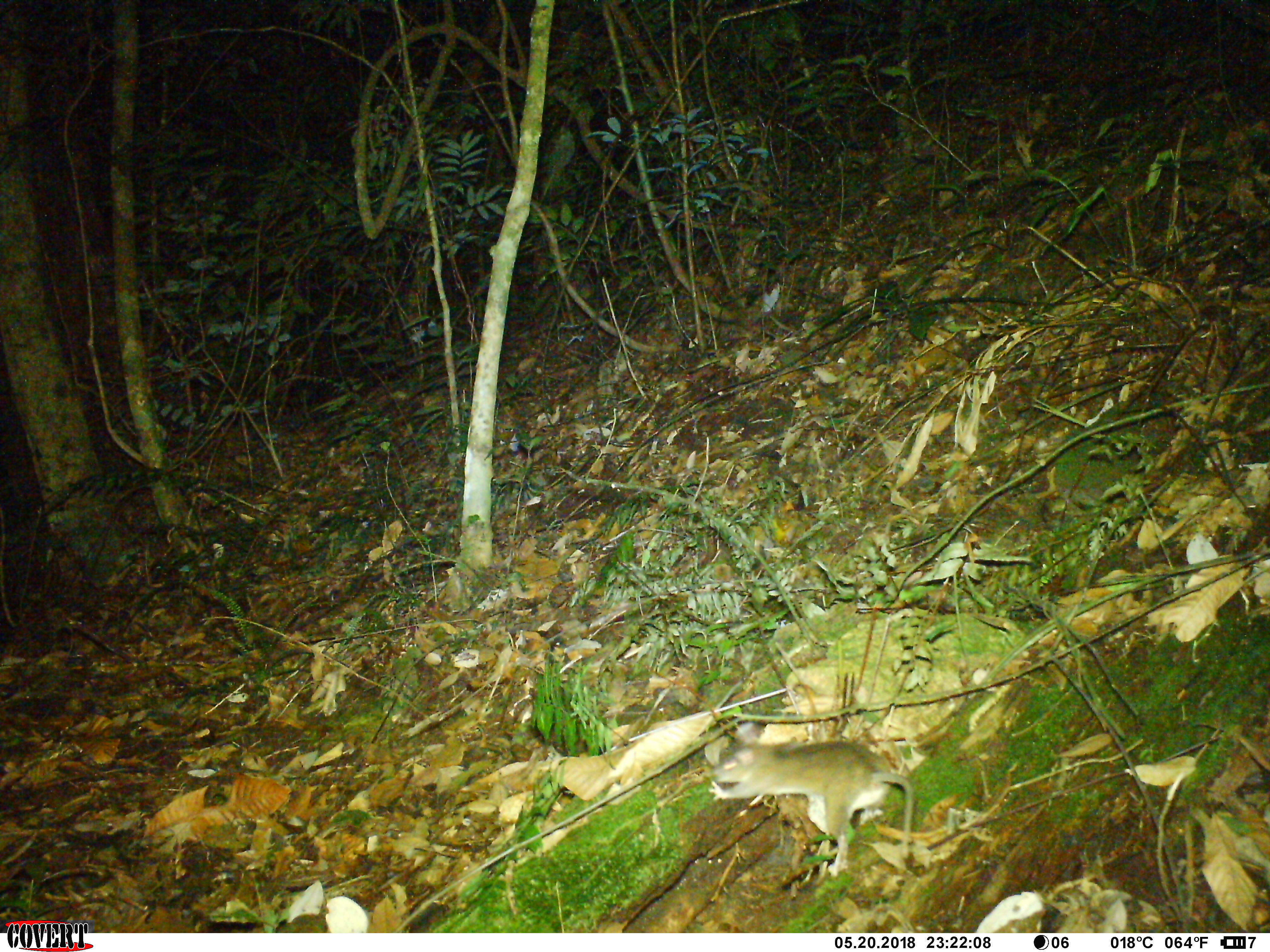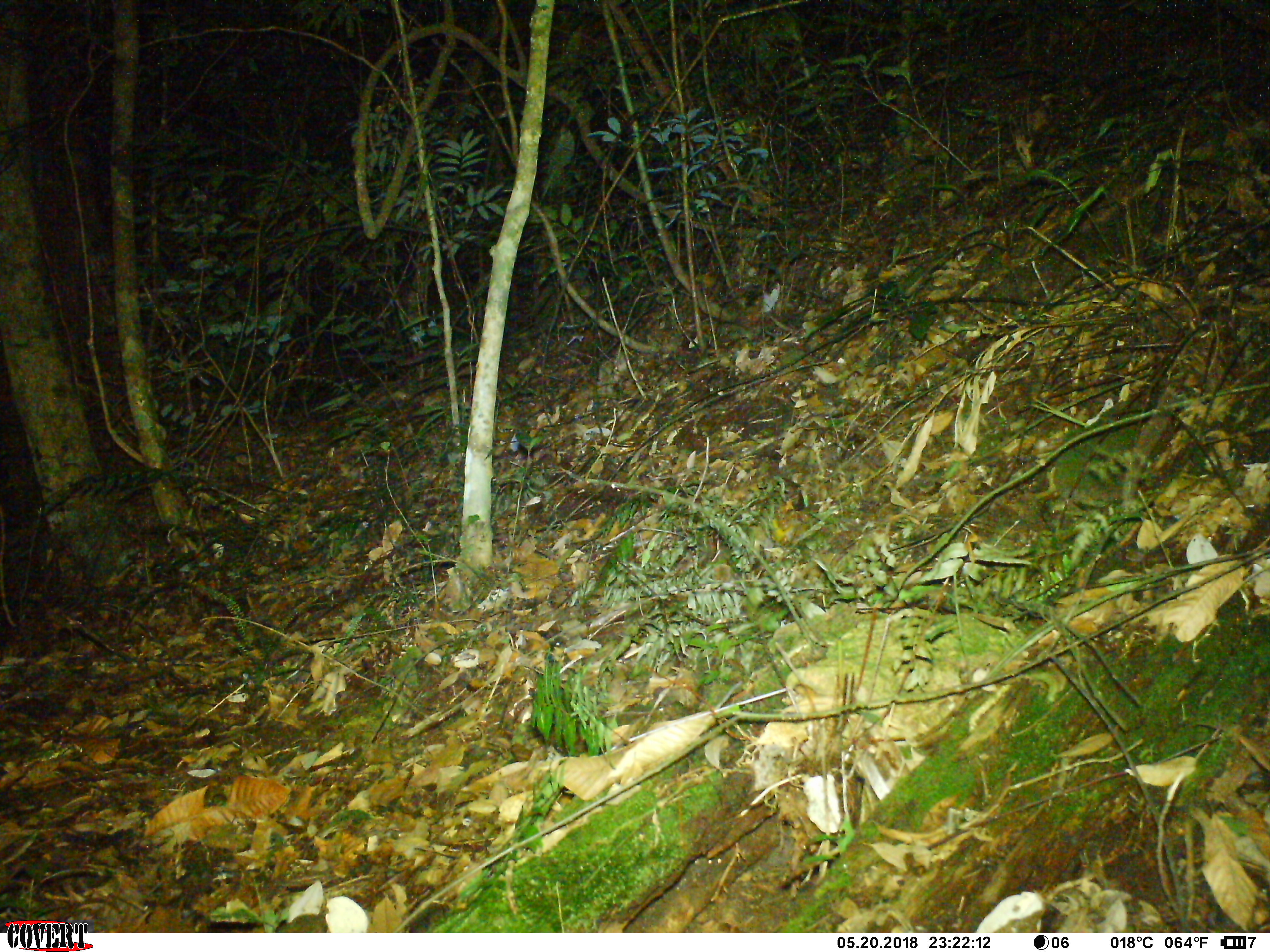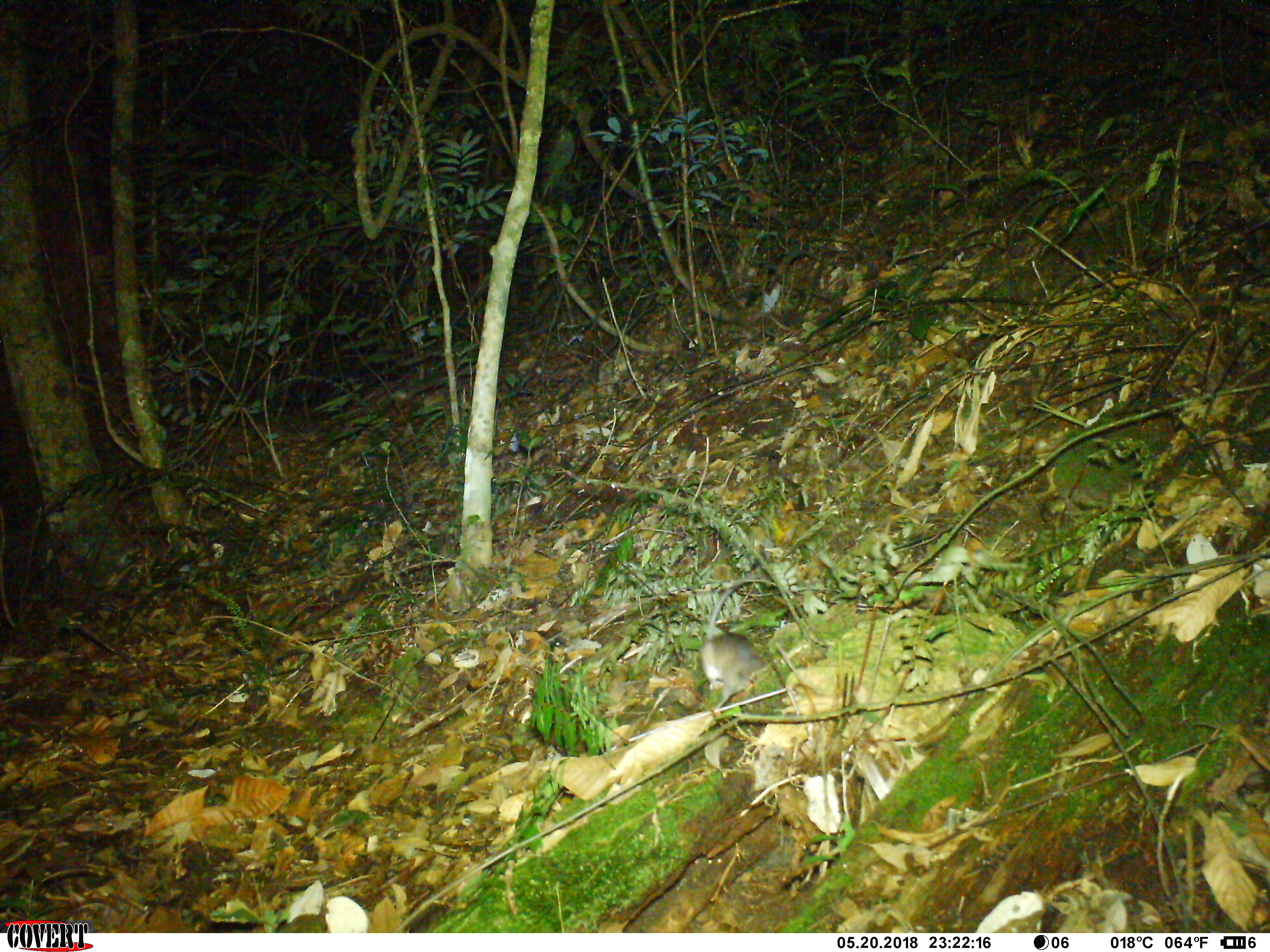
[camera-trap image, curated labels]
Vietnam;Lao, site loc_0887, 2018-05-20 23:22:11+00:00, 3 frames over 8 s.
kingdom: Animalia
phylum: Chordata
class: Mammalia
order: Rodentia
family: Muridae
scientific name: Muridae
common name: old-world mice and rats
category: unidentified murid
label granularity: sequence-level